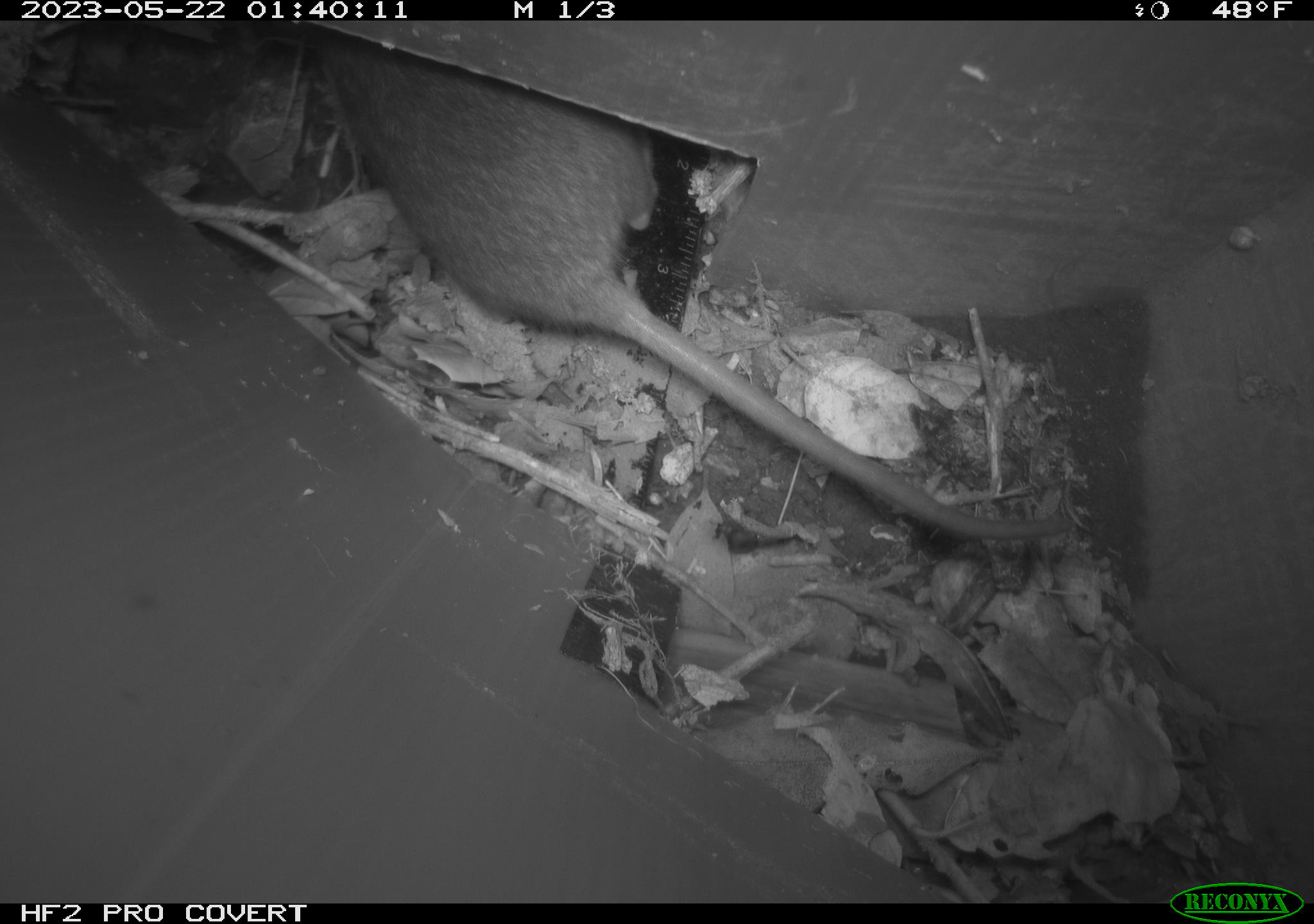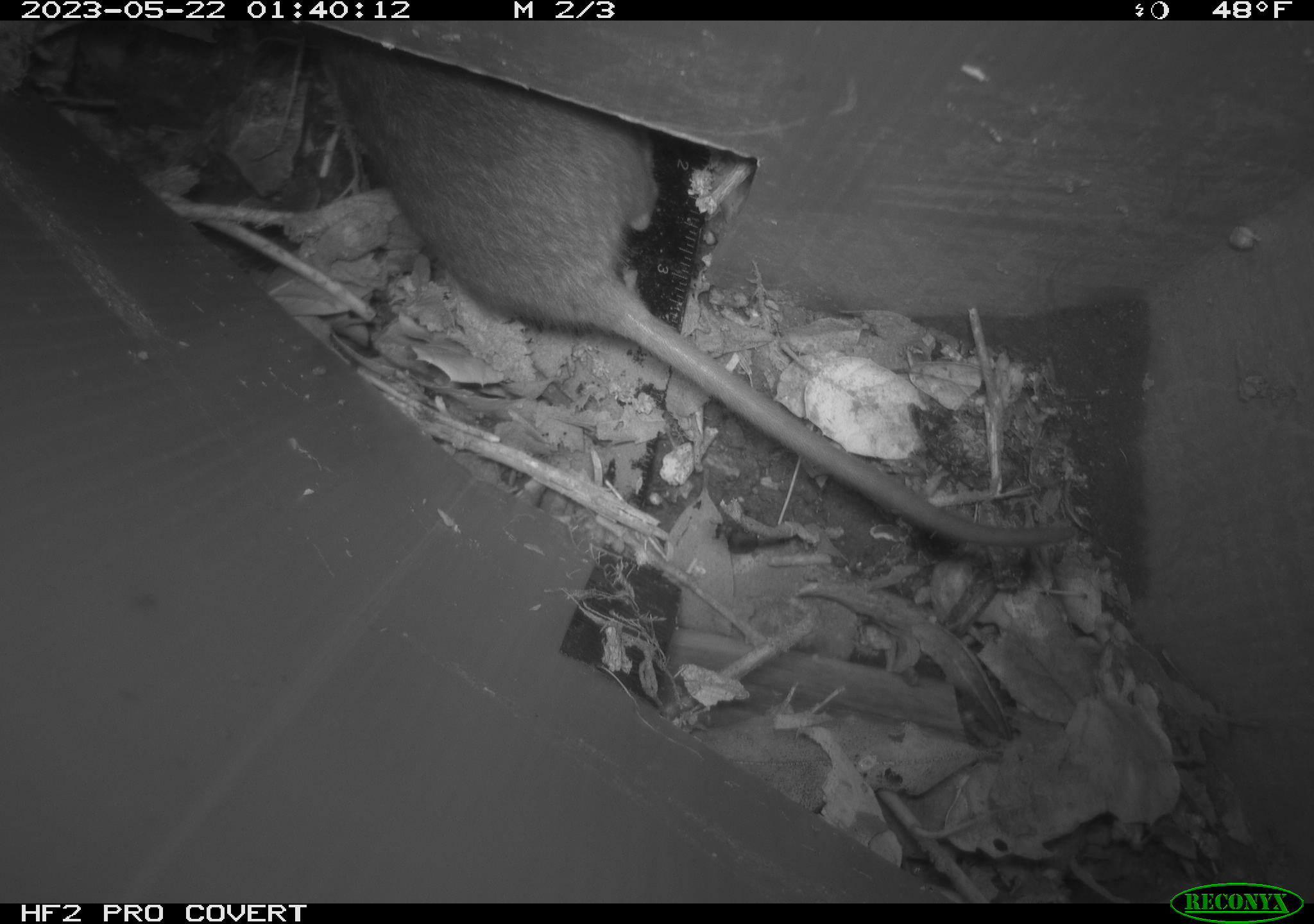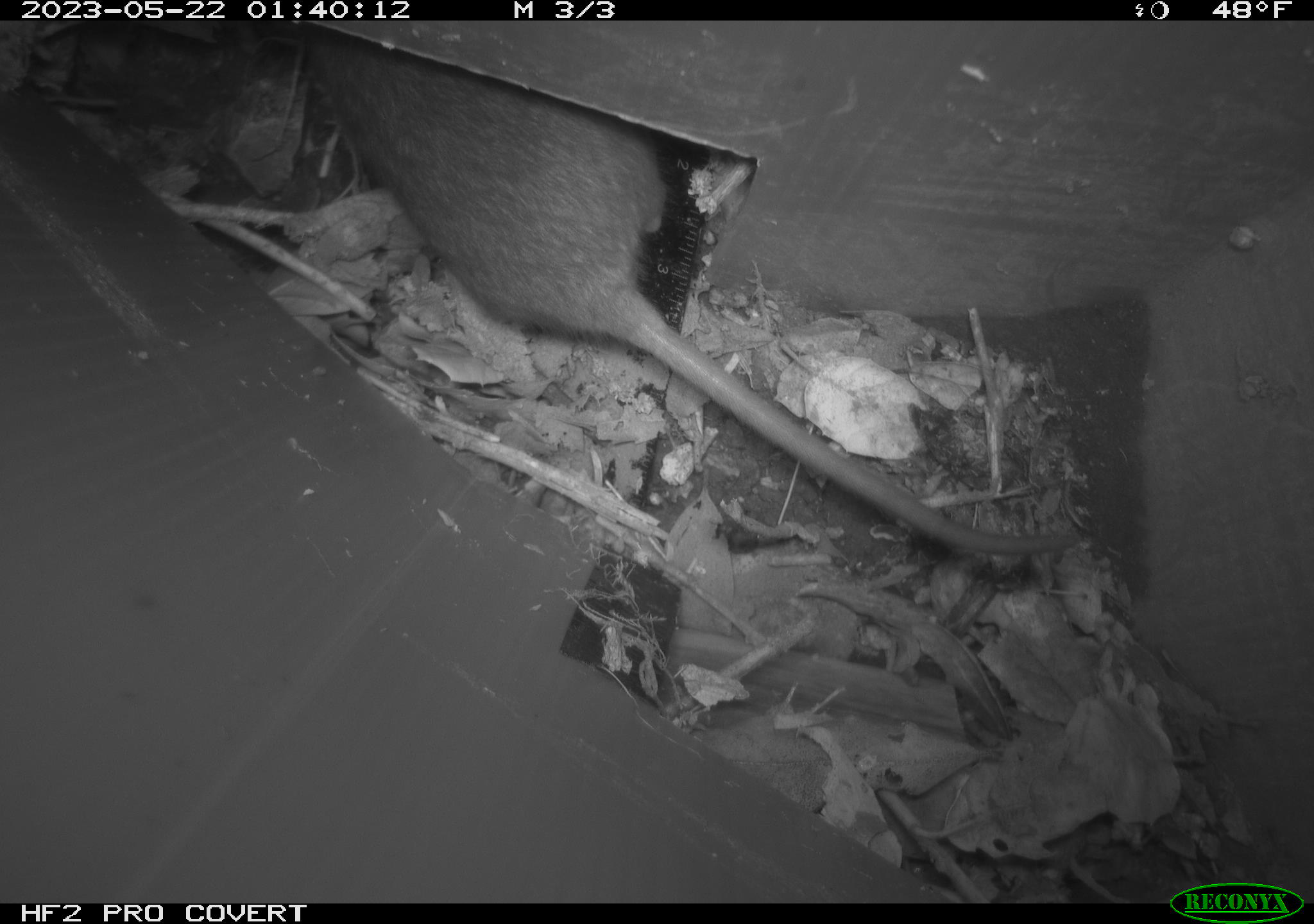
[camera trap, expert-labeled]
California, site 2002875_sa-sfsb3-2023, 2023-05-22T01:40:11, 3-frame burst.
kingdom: Animalia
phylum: Chordata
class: Mammalia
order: Rodentia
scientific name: Rodentia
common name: mouse species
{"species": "mouse species (Rodentia)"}